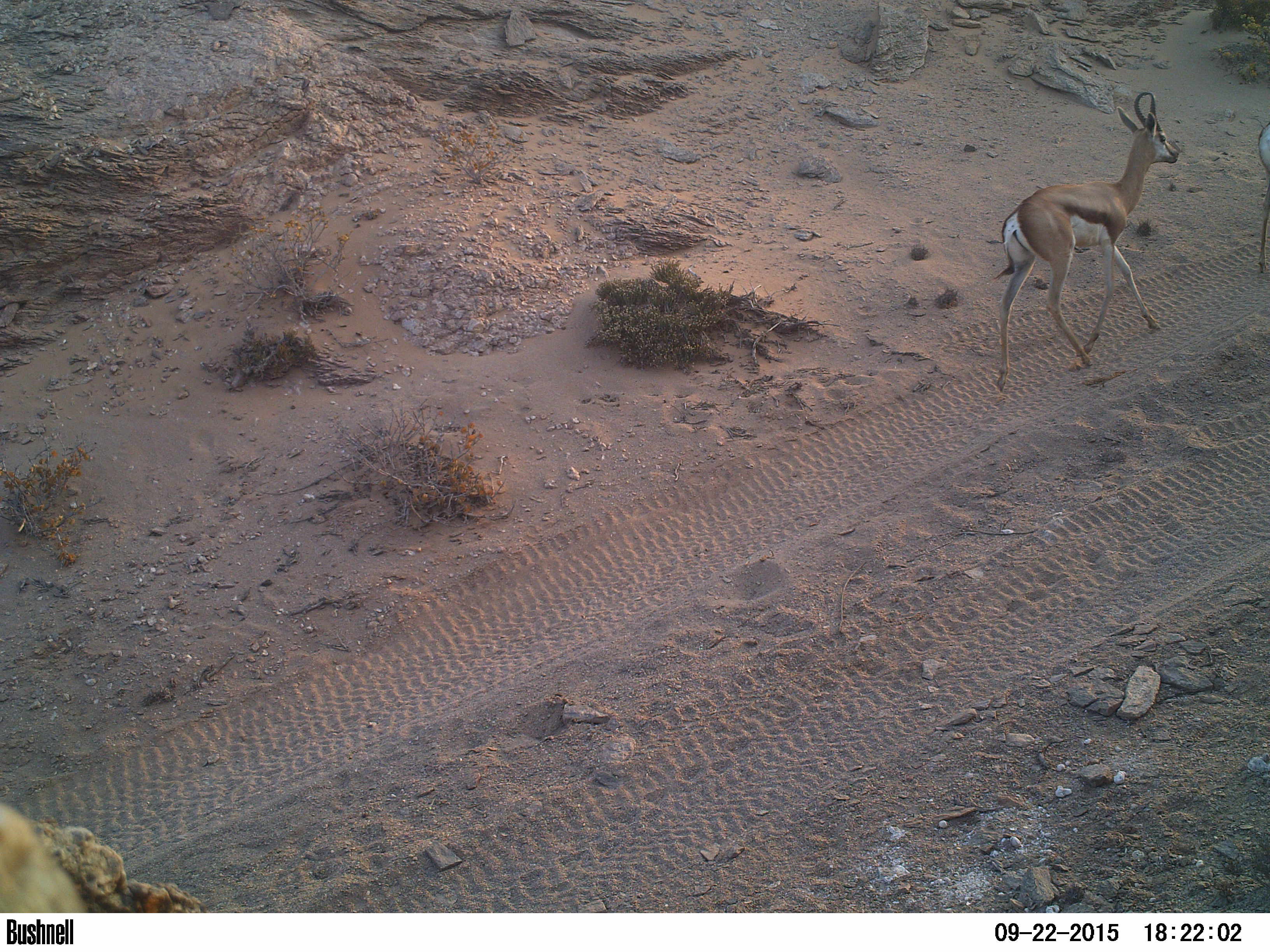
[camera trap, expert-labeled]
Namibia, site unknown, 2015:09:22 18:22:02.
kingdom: Animalia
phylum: Chordata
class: Mammalia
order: Artiodactyla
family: Bovidae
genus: Antidorcas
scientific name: Antidorcas marsupialis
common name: springbok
Antidorcas marsupialis (springbok).